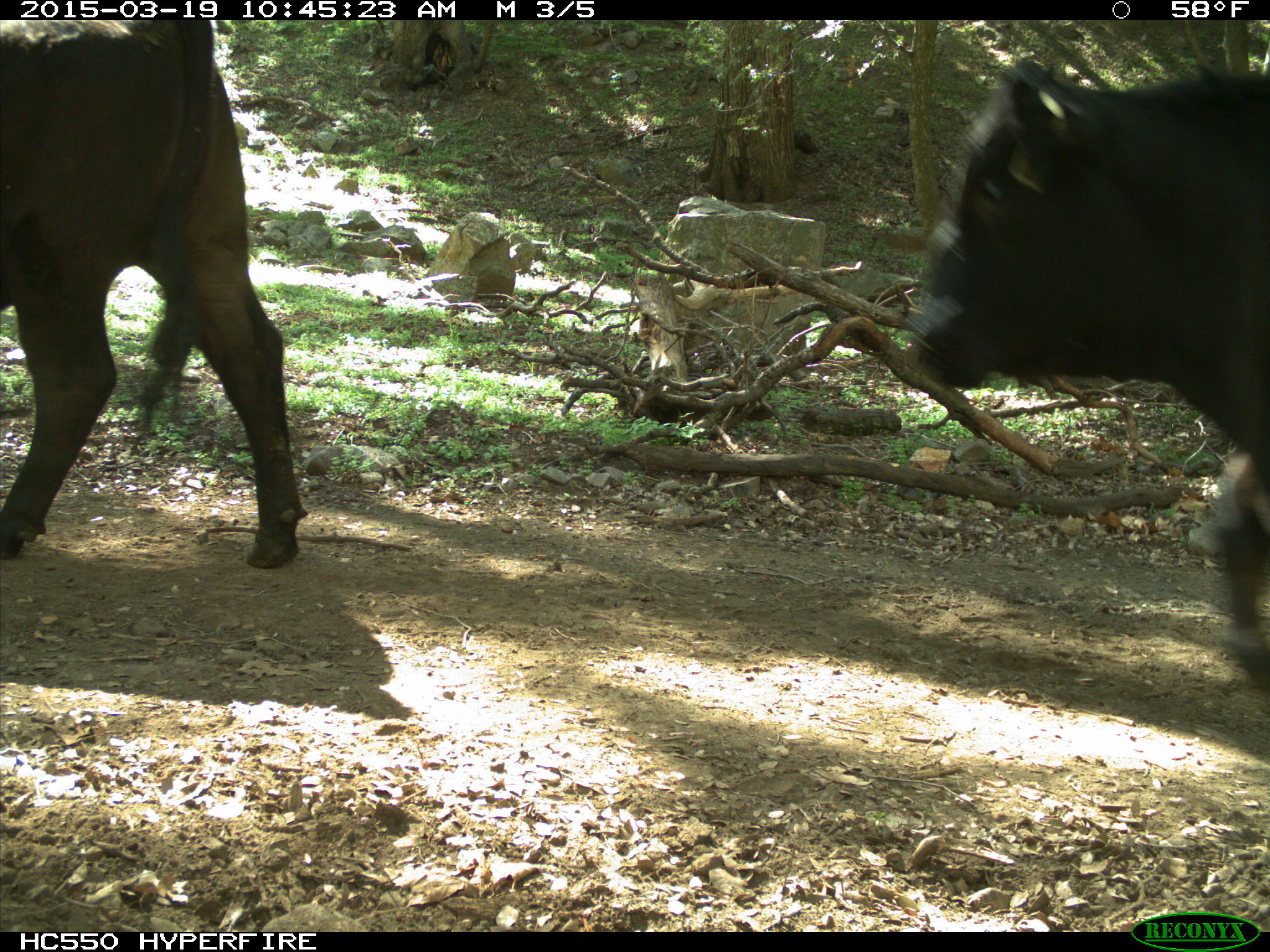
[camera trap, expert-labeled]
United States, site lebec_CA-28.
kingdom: Animalia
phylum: Chordata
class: Mammalia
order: Artiodactyla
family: Bovidae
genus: Bos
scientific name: Bos taurus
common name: domestic cow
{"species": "Bos taurus (domestic cow)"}